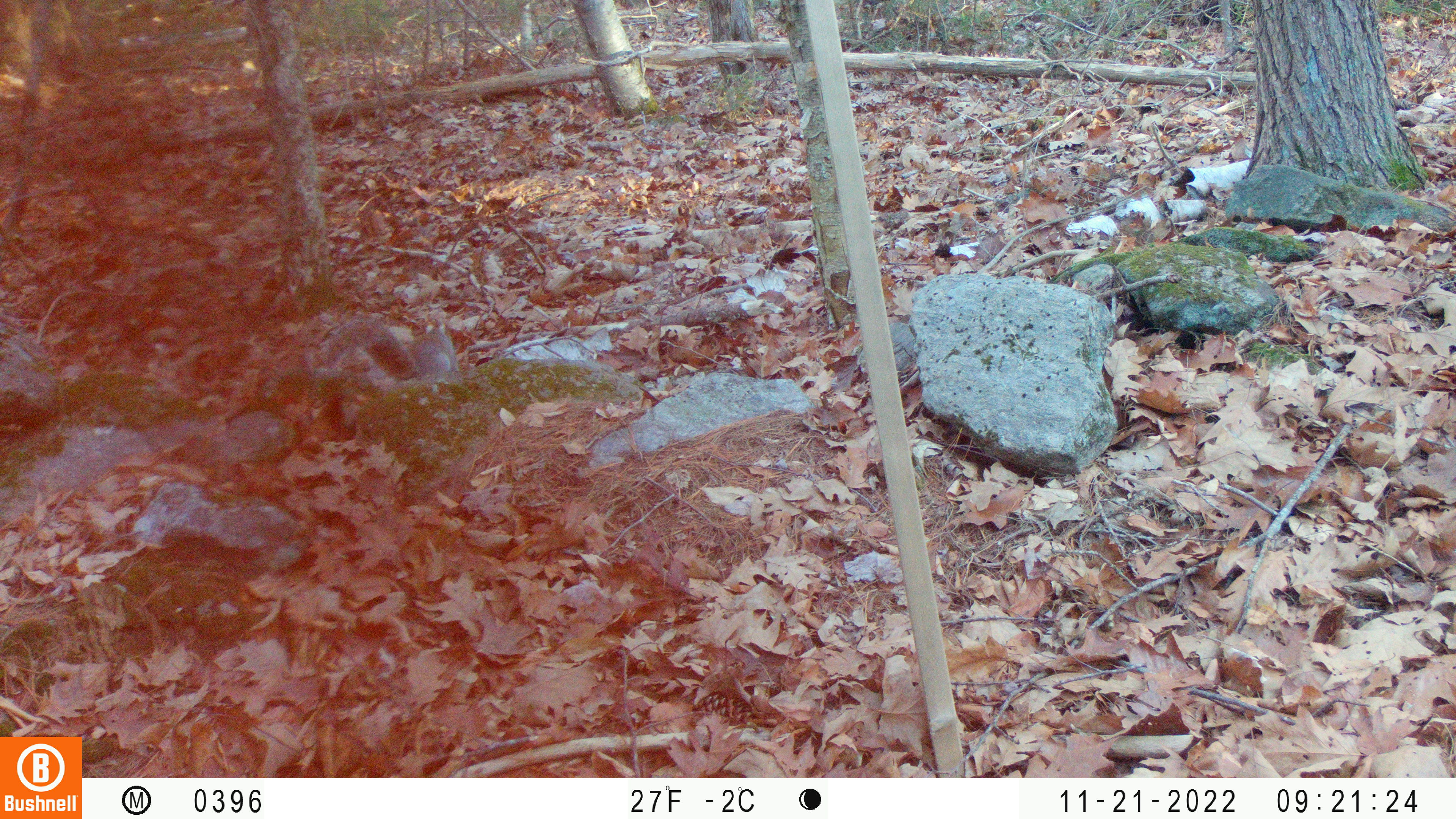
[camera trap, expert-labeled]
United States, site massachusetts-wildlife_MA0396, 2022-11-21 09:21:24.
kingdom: Animalia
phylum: Chordata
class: Mammalia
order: Rodentia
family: Sciuridae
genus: Sciurus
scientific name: Sciurus carolinensis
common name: gray squirrel